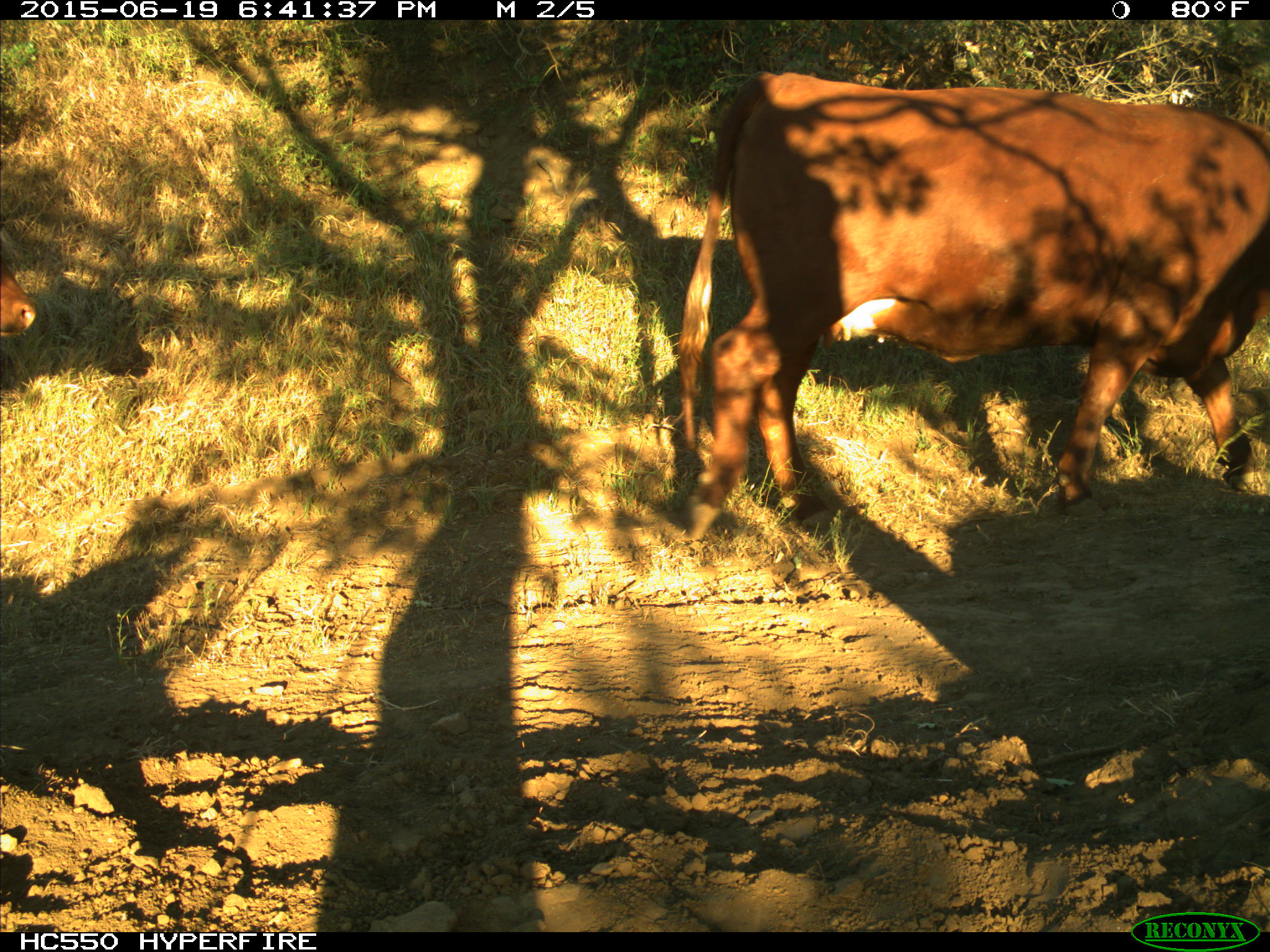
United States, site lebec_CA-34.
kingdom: Animalia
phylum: Chordata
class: Mammalia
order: Artiodactyla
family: Bovidae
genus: Bos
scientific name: Bos taurus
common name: domestic cow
Bos taurus (domestic cow).